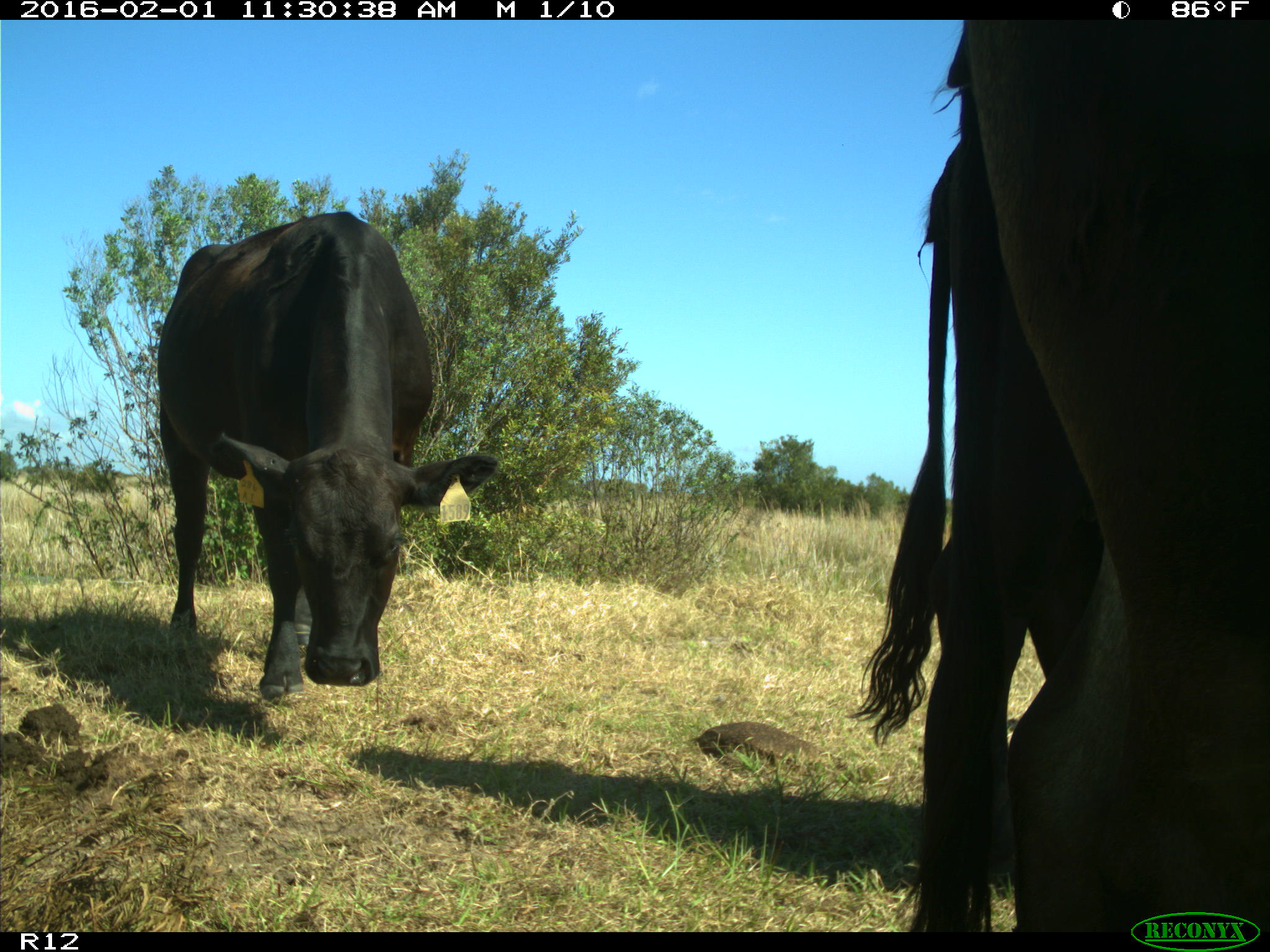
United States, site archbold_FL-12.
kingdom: Animalia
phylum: Chordata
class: Mammalia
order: Artiodactyla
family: Bovidae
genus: Bos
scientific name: Bos taurus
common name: domestic cow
Bos taurus (domestic cow).